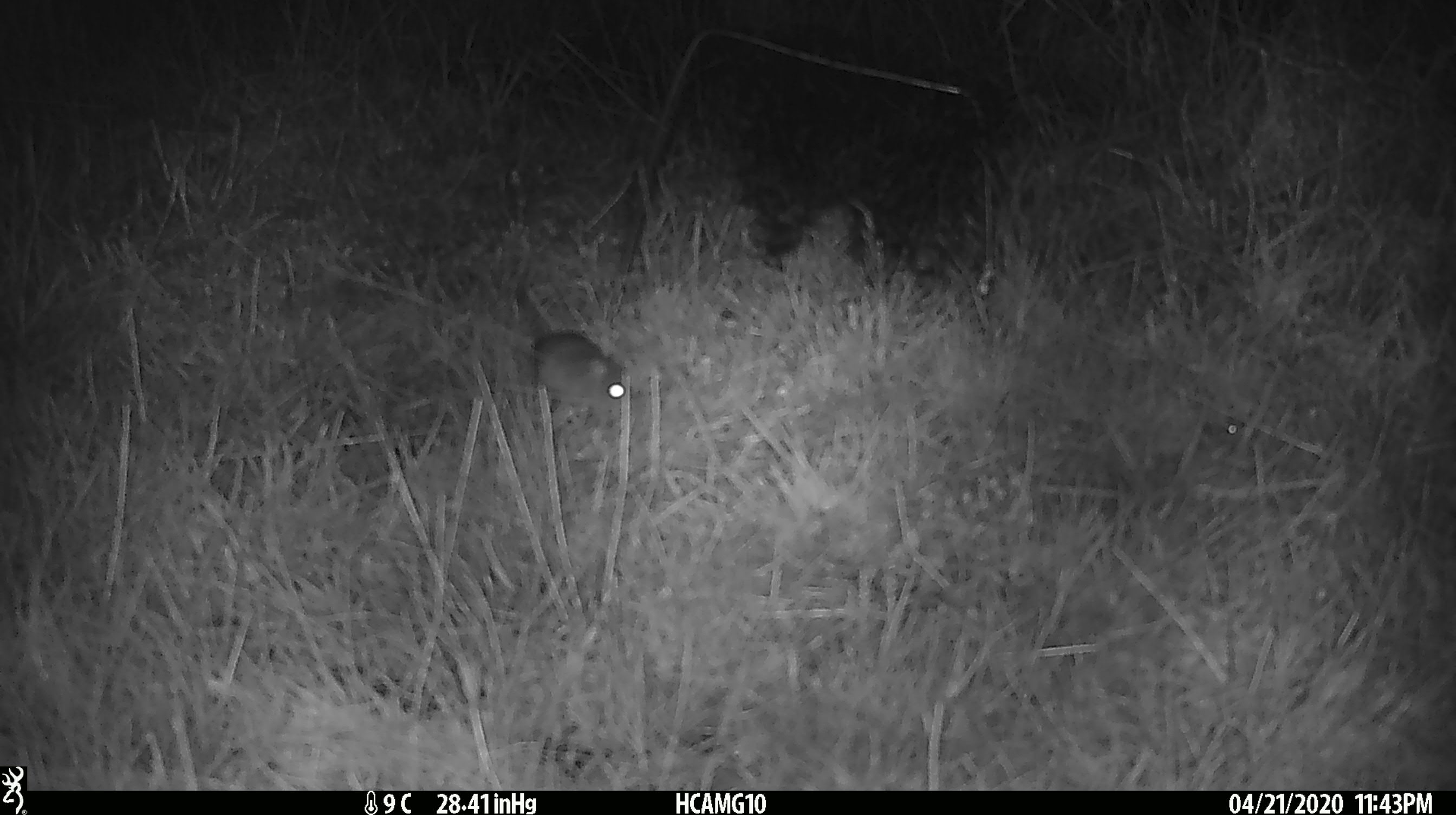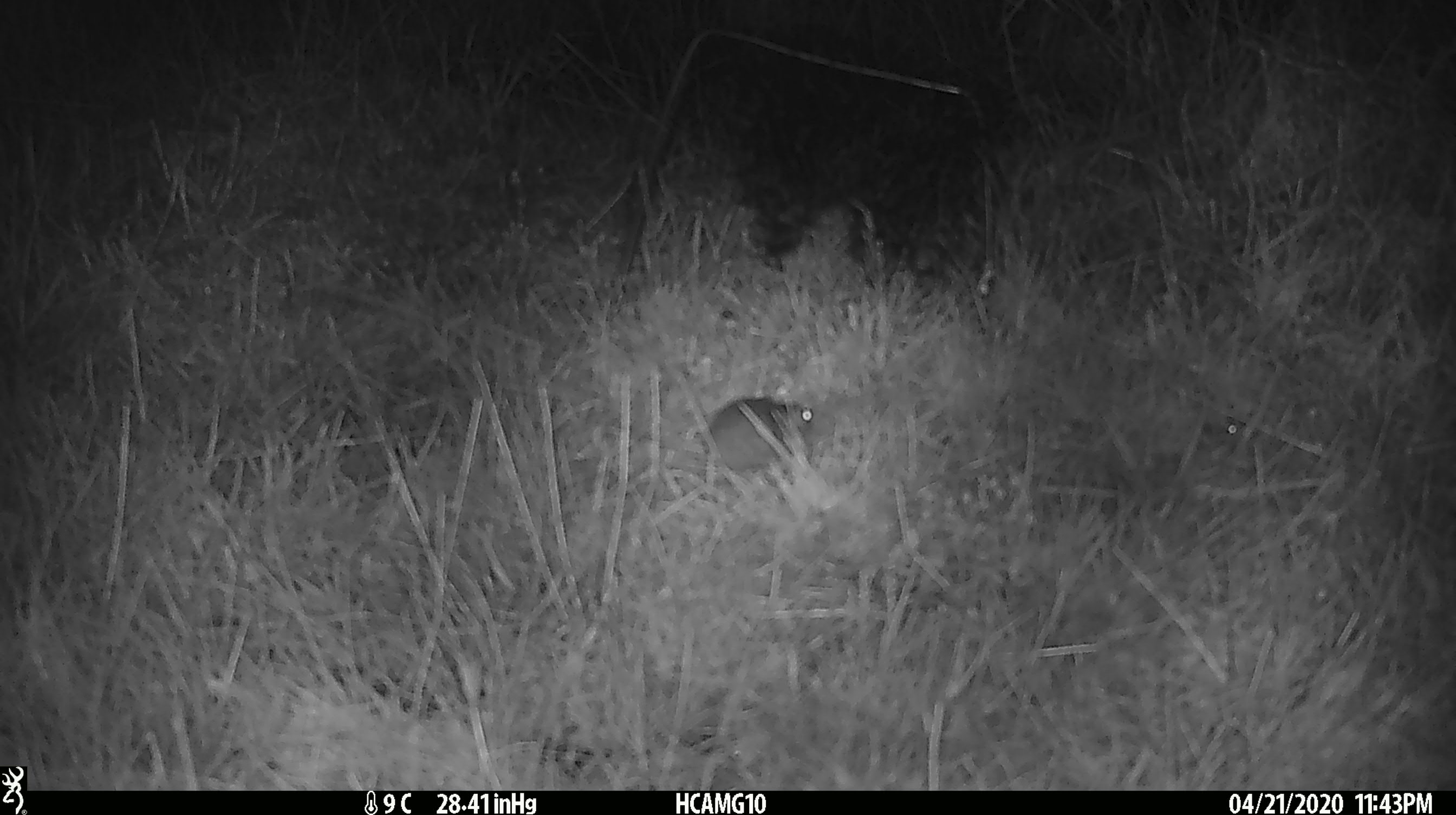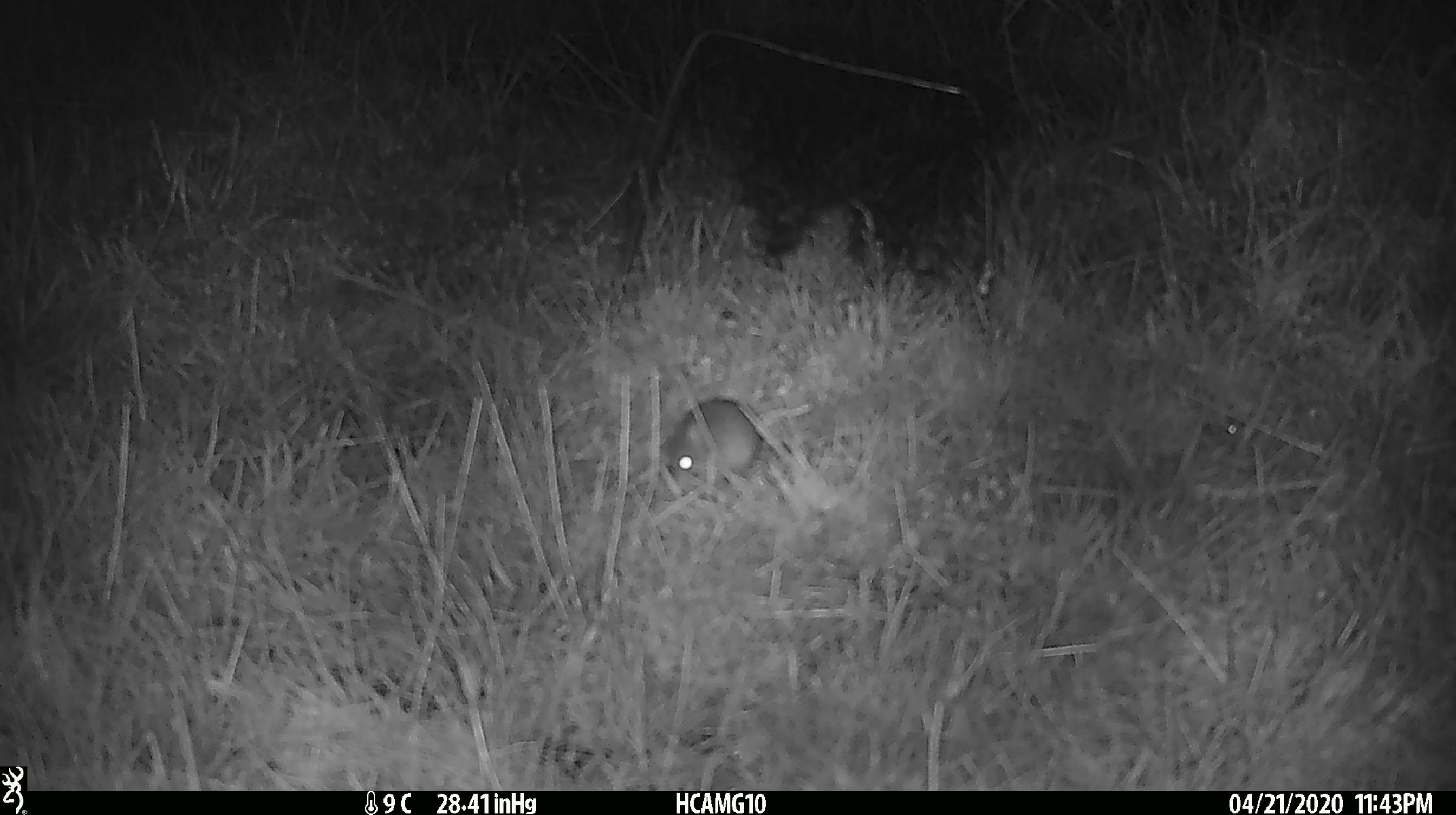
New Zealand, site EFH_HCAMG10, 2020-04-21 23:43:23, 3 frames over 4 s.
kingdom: Animalia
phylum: Chordata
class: Mammalia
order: Rodentia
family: Muridae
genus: Mus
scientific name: Mus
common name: mouse